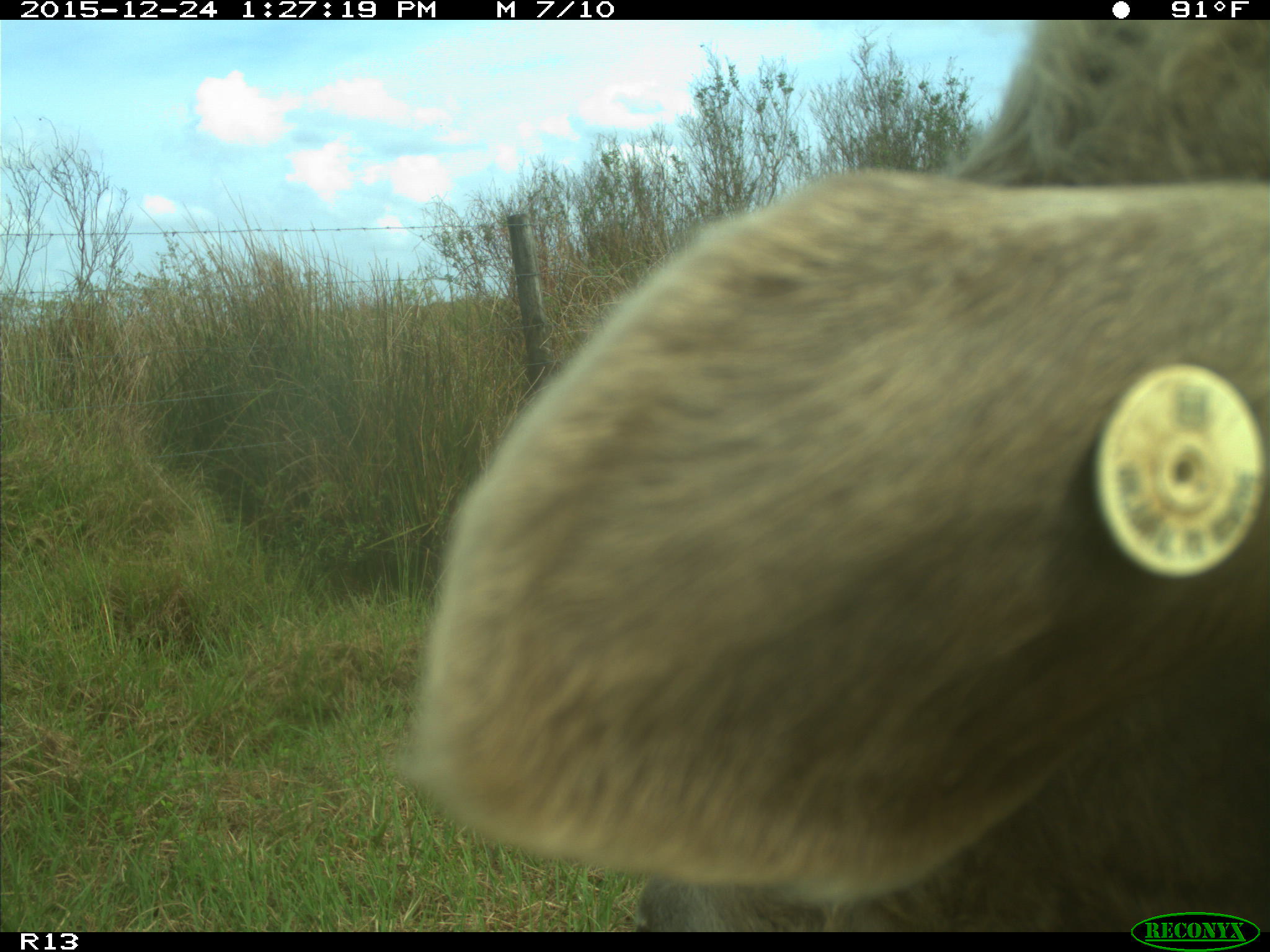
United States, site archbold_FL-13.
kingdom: Animalia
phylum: Chordata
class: Mammalia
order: Artiodactyla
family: Bovidae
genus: Bos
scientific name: Bos taurus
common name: domestic cow